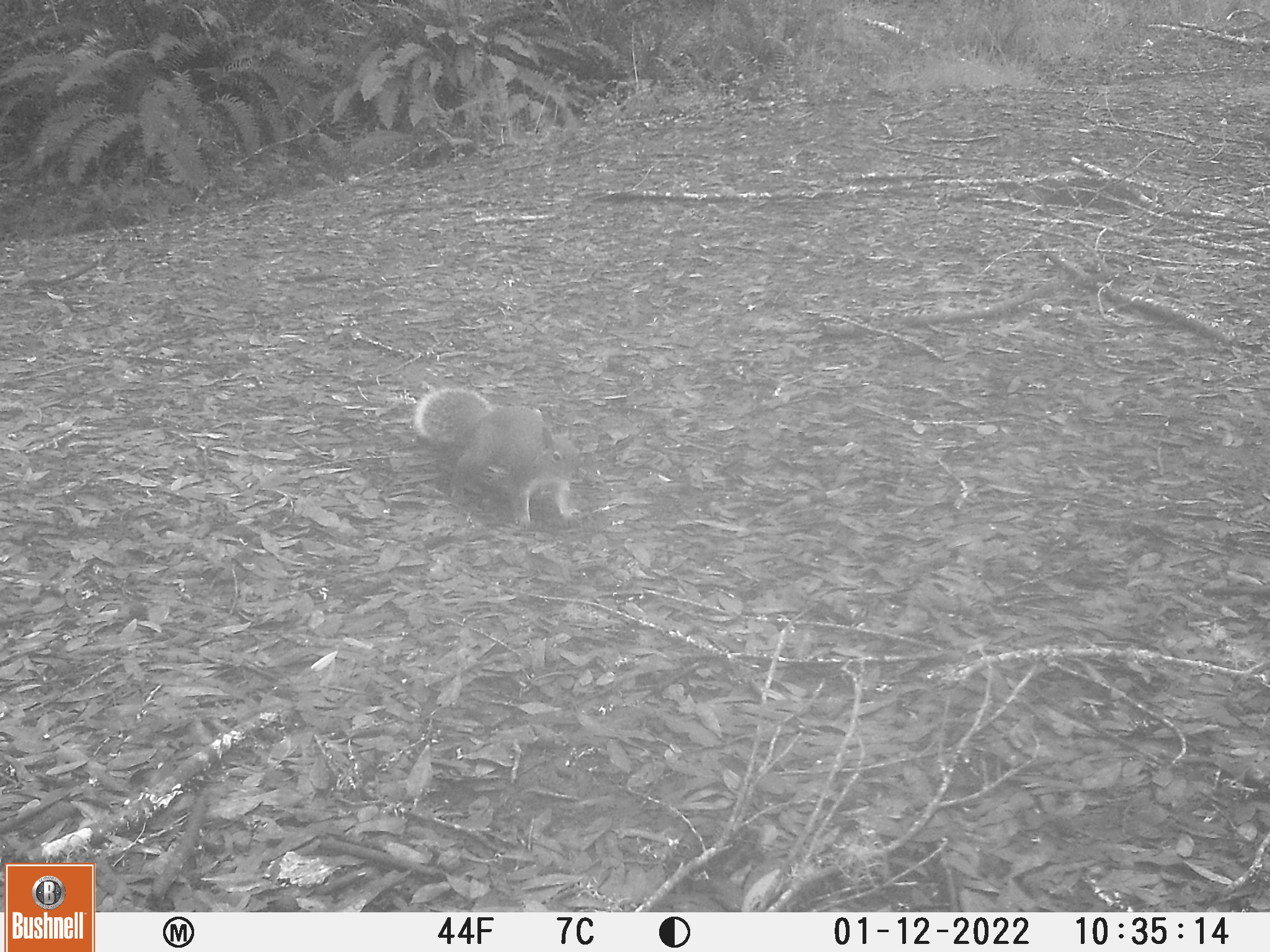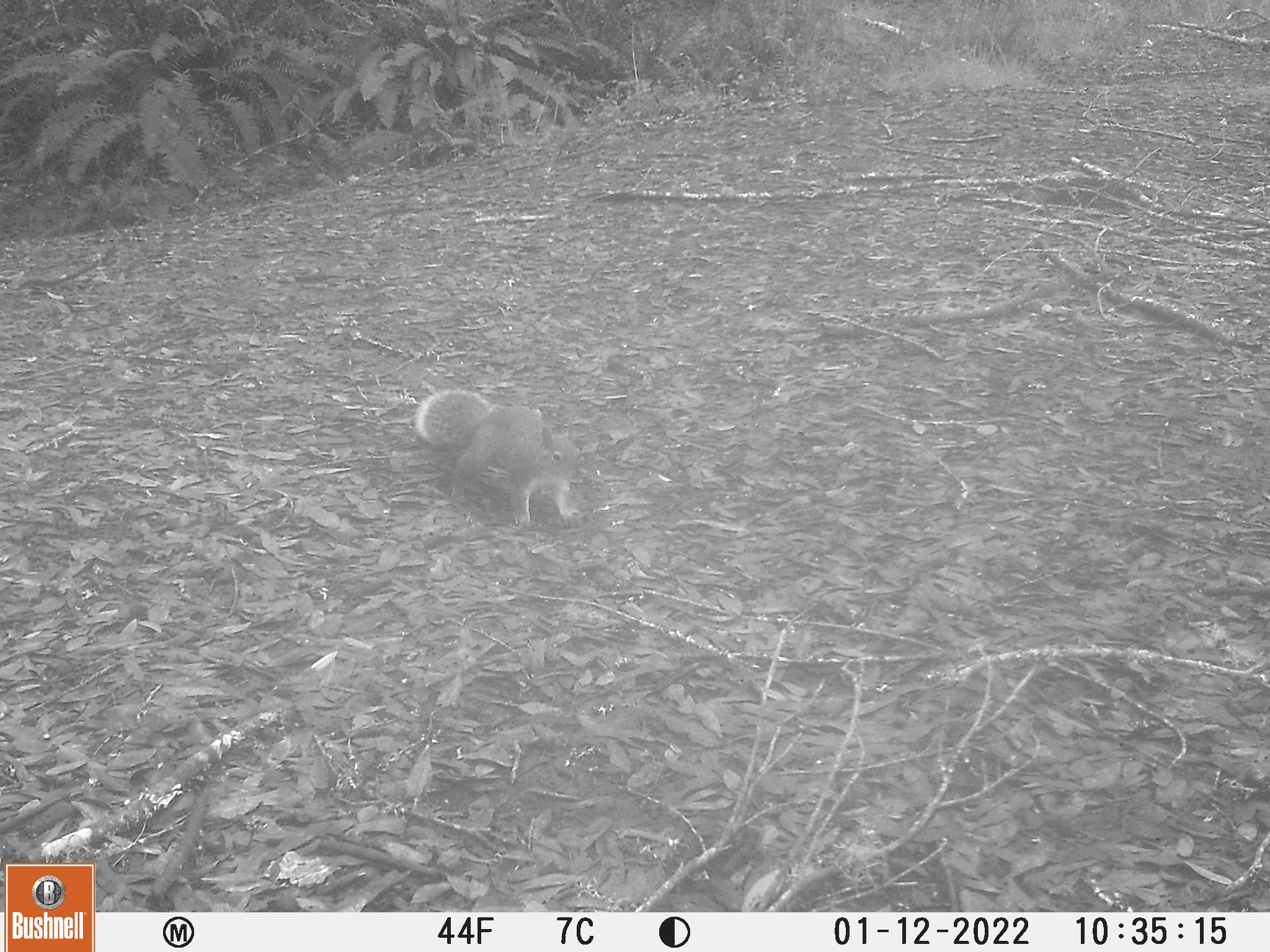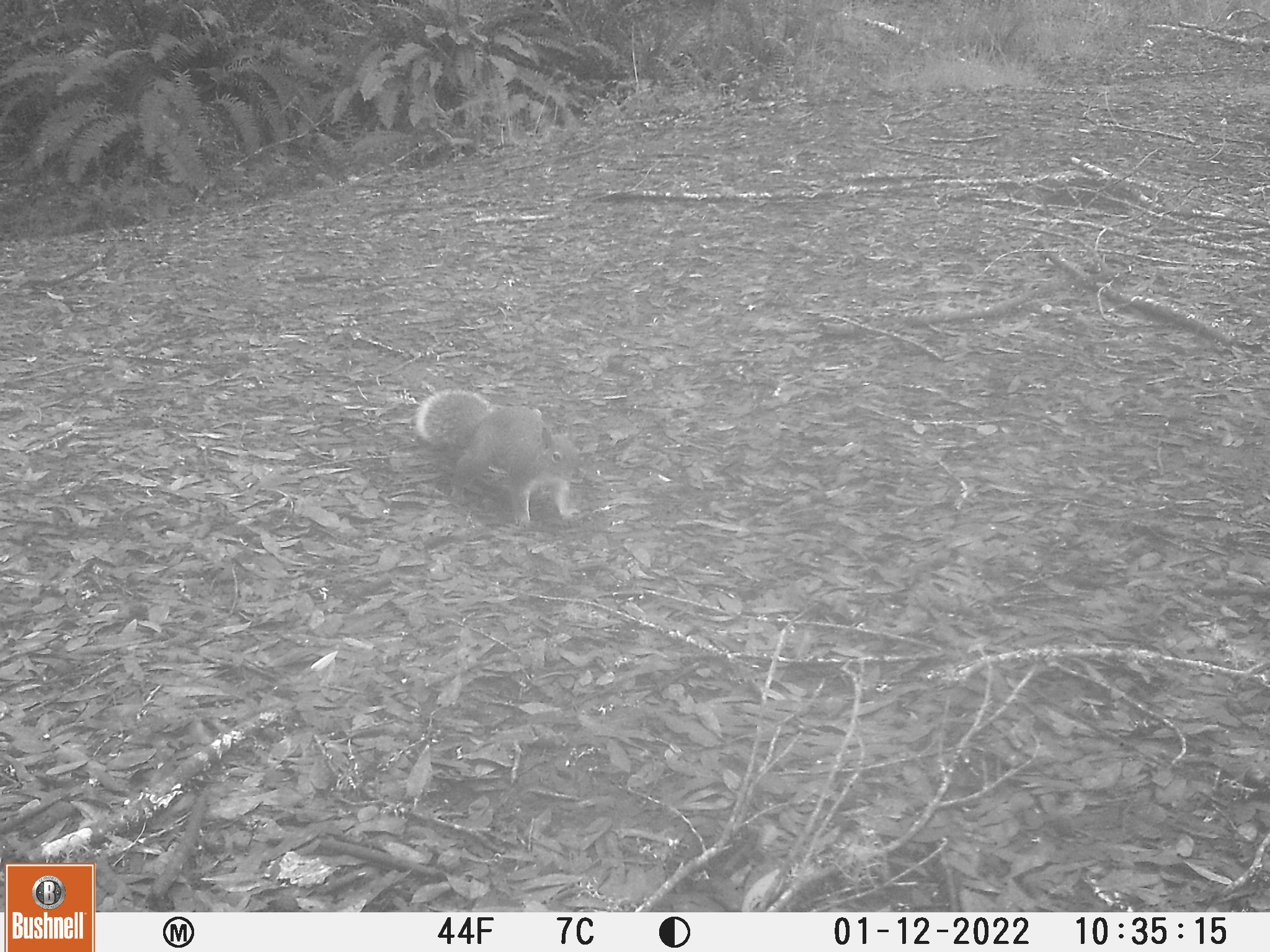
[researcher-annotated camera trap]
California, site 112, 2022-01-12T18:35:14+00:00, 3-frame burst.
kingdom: Animalia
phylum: Chordata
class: Mammalia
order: Rodentia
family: Sciuridae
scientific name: Sciuridae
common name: squirrel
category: unknown squirrel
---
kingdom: Animalia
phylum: Chordata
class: Mammalia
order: Rodentia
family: Sciuridae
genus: Sciurus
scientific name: Sciurus griseus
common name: western gray squirrel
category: western grey squirrel